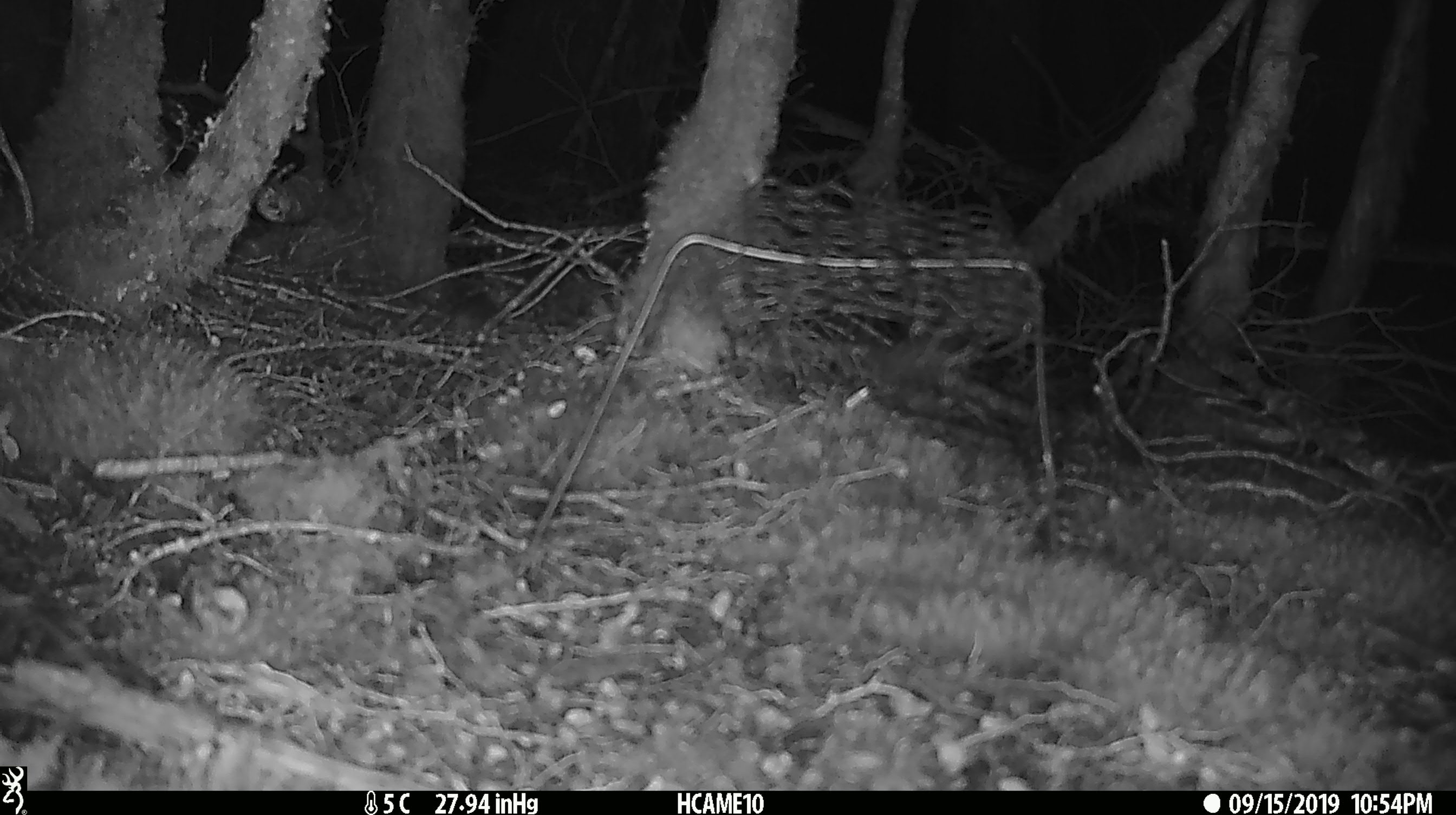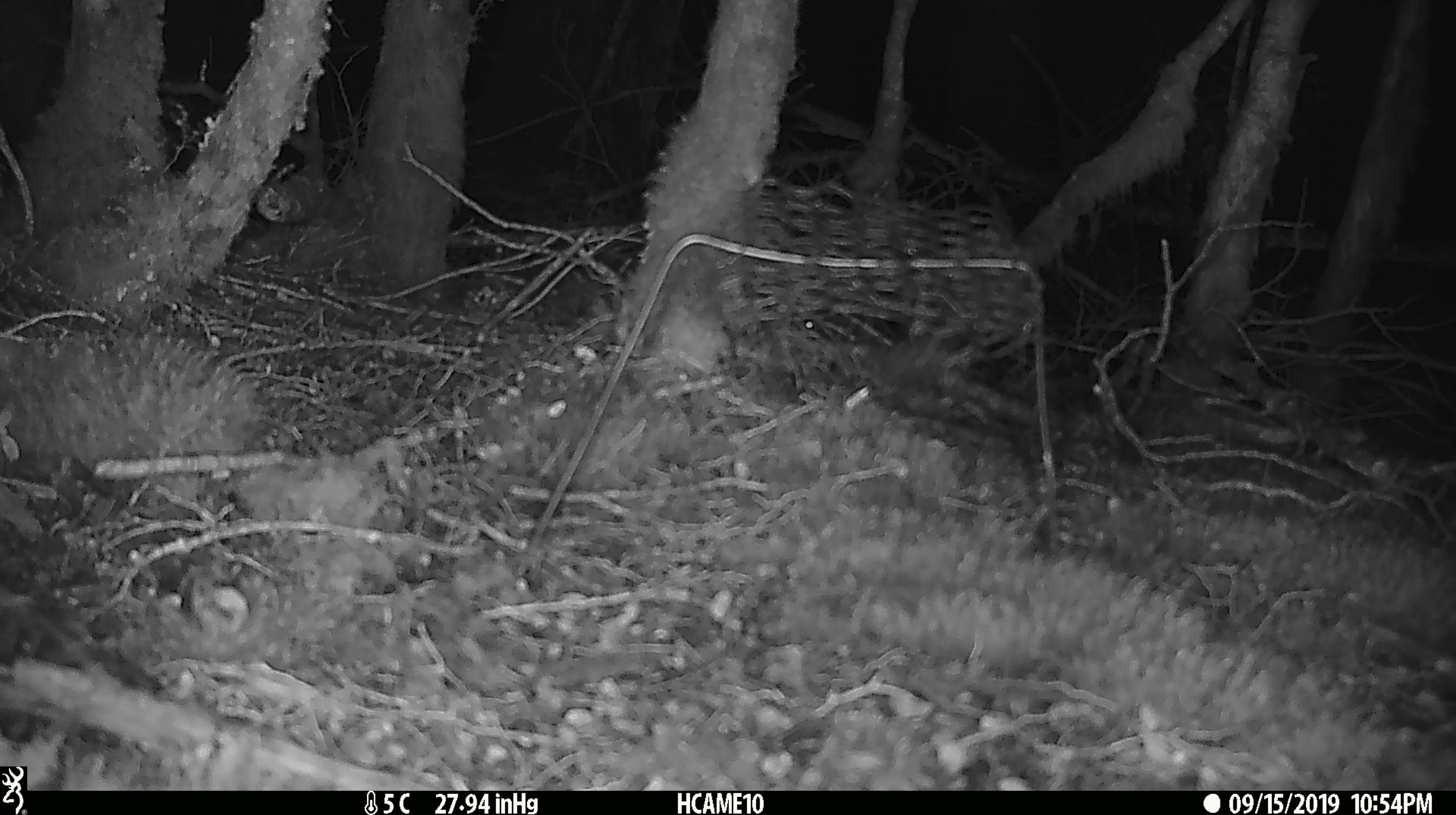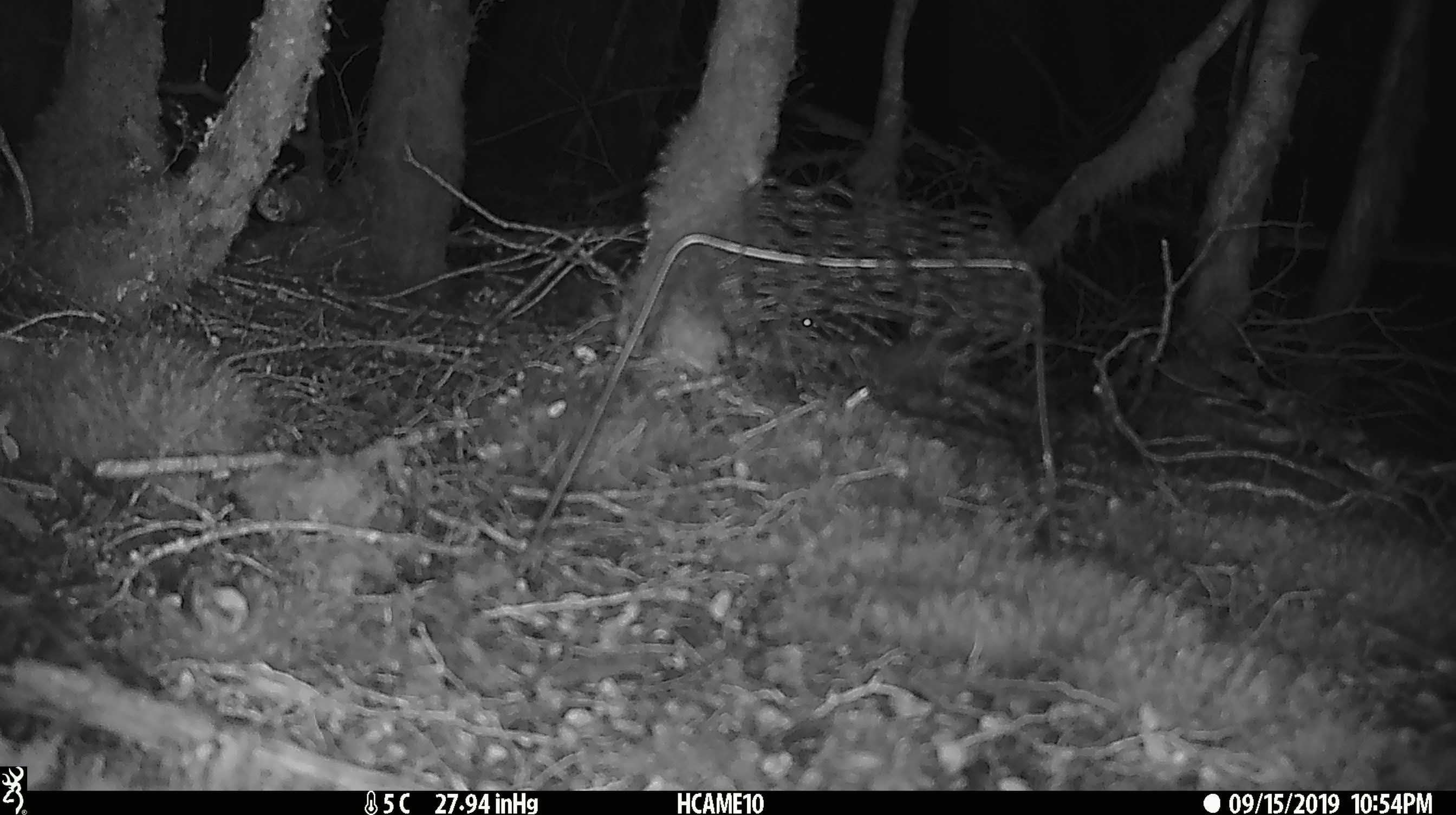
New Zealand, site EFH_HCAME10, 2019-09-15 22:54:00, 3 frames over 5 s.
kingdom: Animalia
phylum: Chordata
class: Mammalia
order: Rodentia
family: Muridae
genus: Mus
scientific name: Mus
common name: mouse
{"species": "mouse (Mus)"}